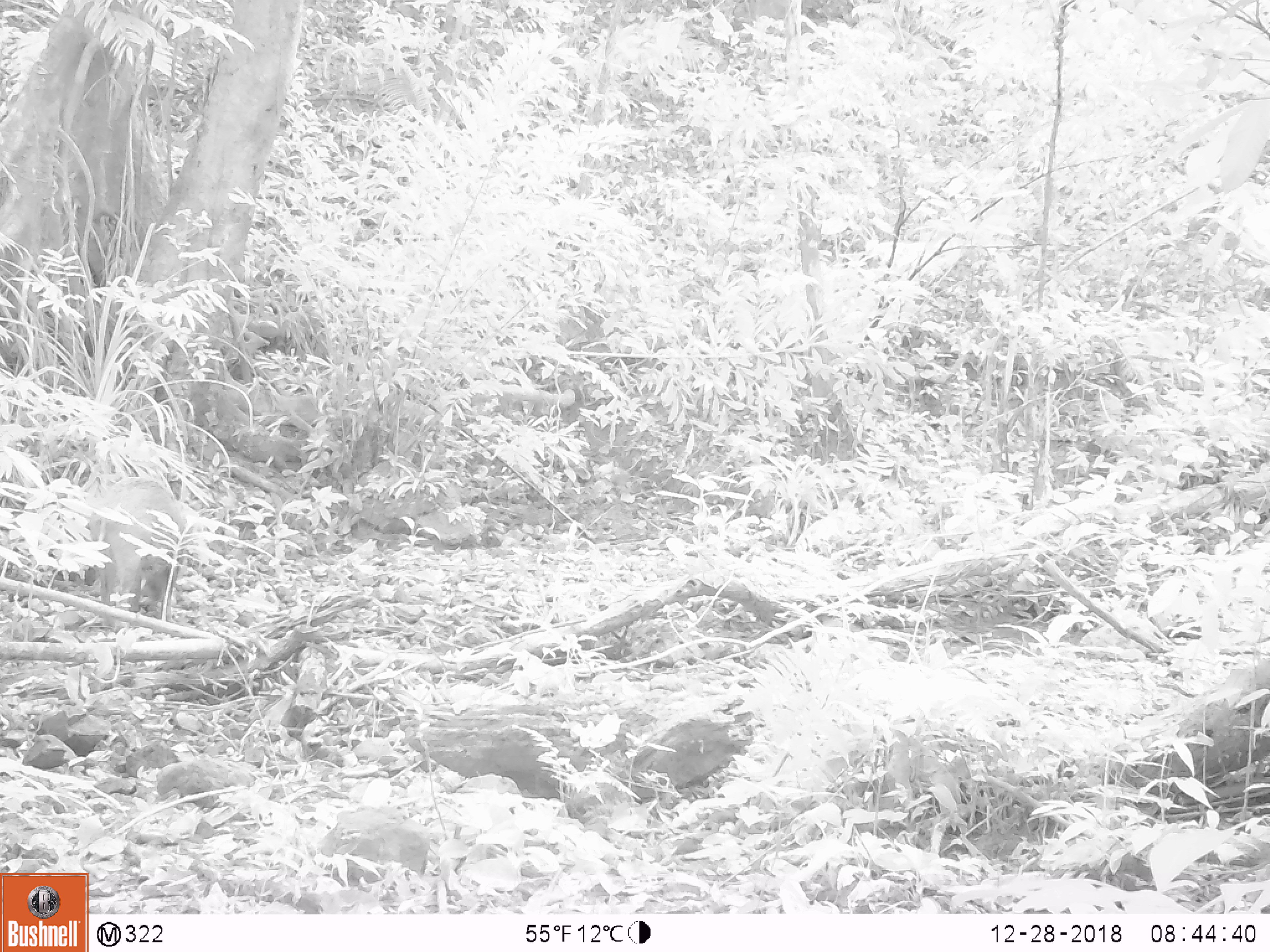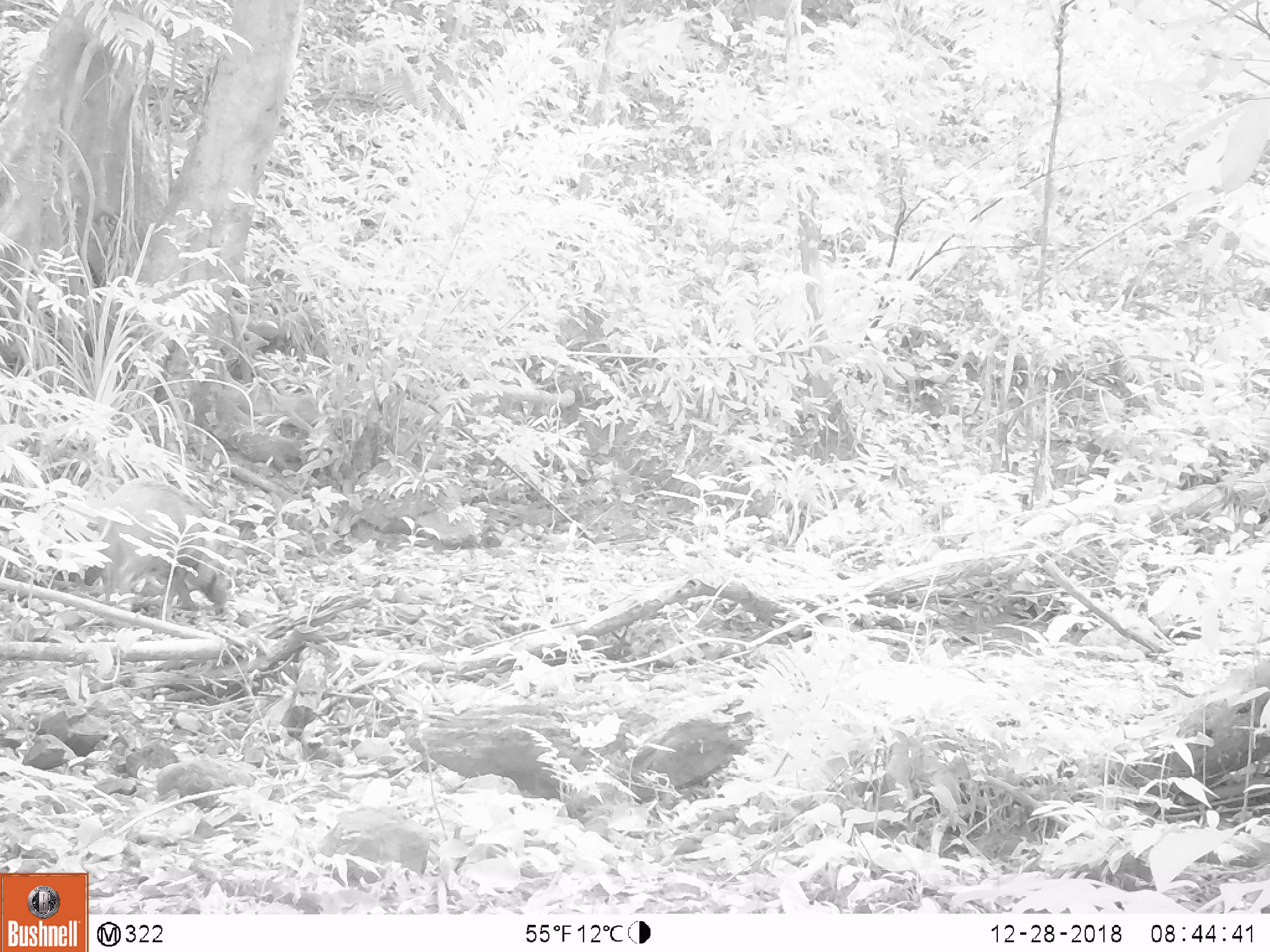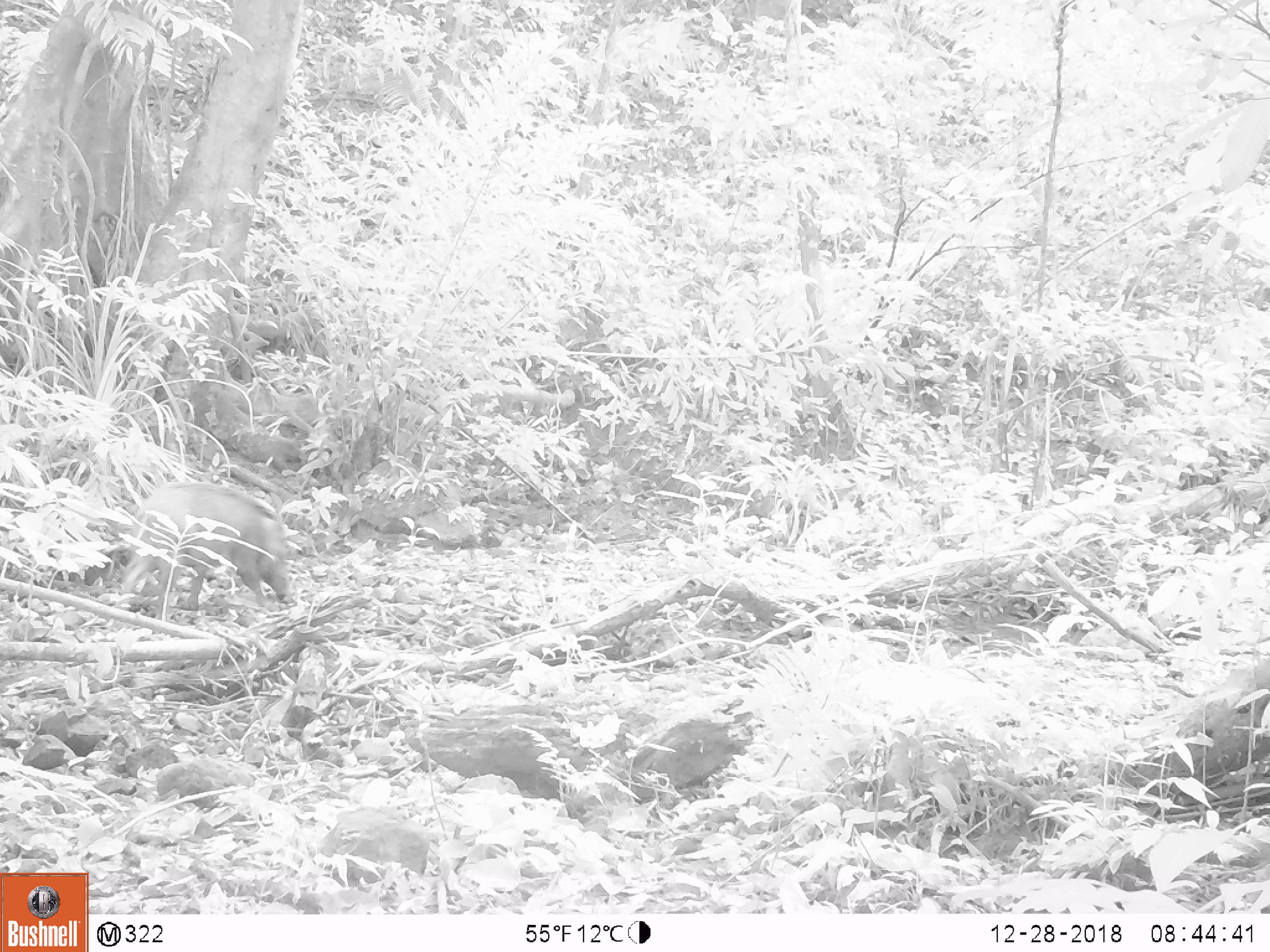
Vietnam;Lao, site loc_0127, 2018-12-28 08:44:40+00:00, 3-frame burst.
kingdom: Animalia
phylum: Chordata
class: Mammalia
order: Artiodactyla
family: Suidae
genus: Sus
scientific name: Sus scrofa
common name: eurasian wild pig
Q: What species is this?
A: Eurasian wild pig (Sus scrofa).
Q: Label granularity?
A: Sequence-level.